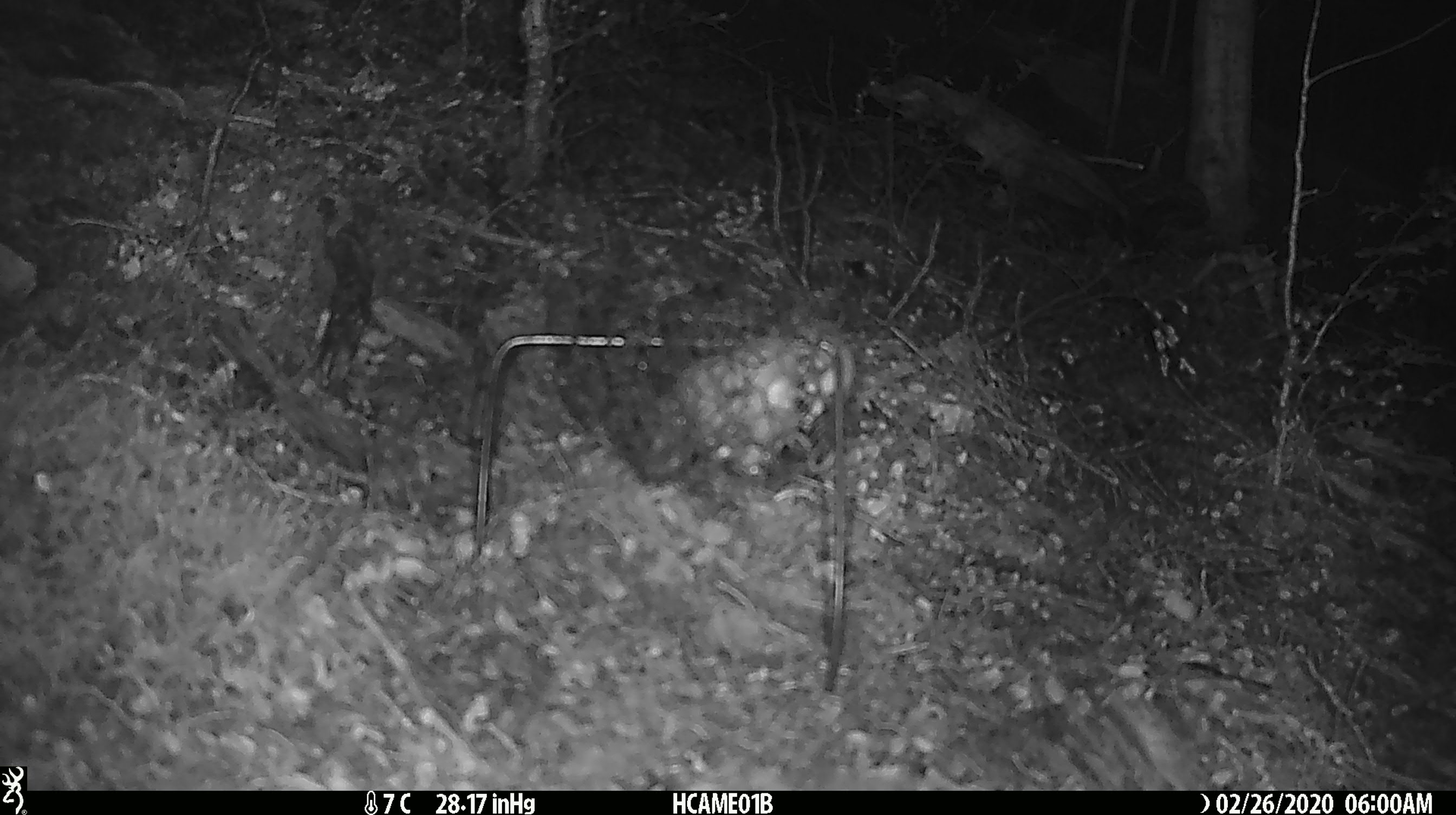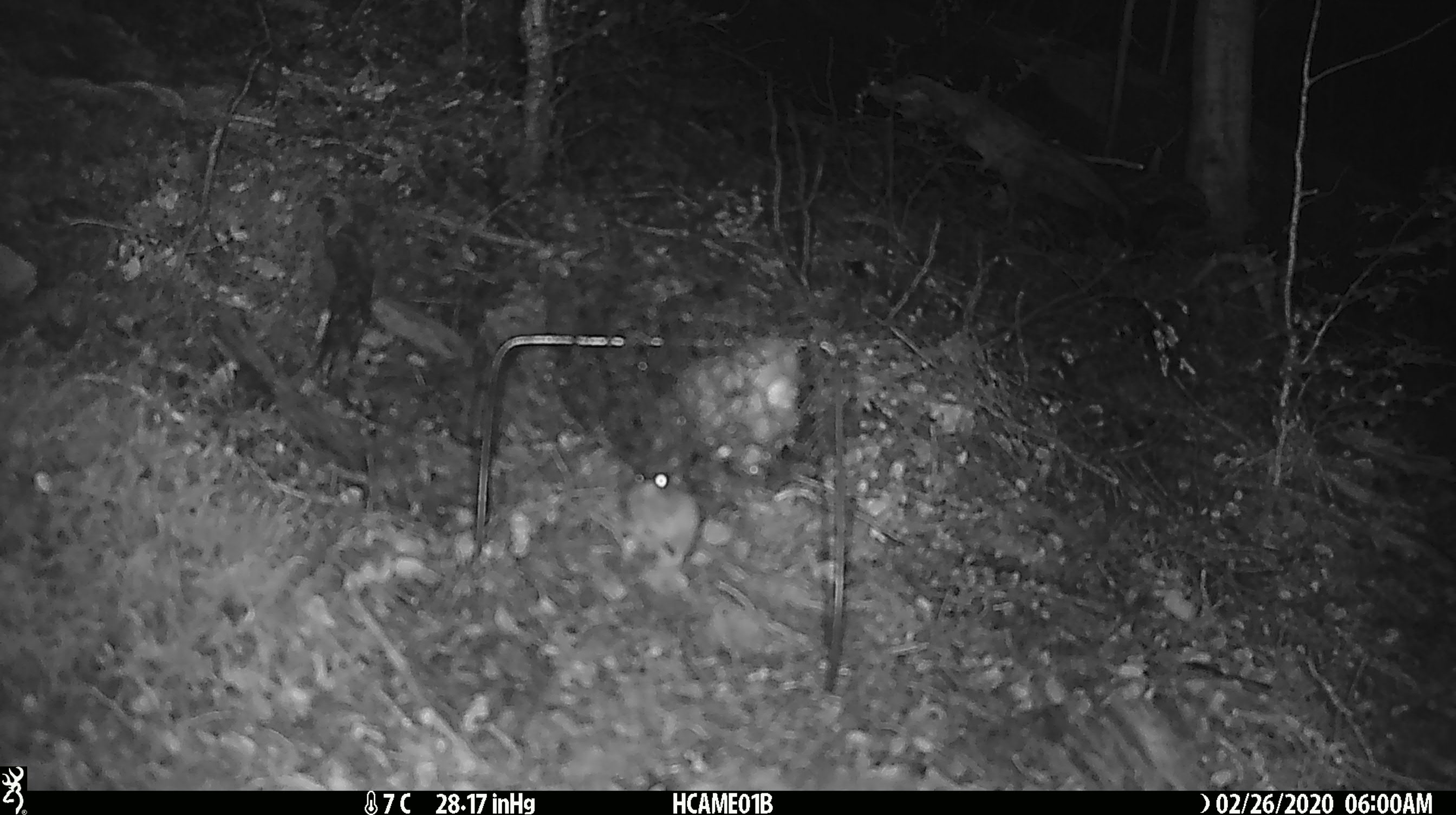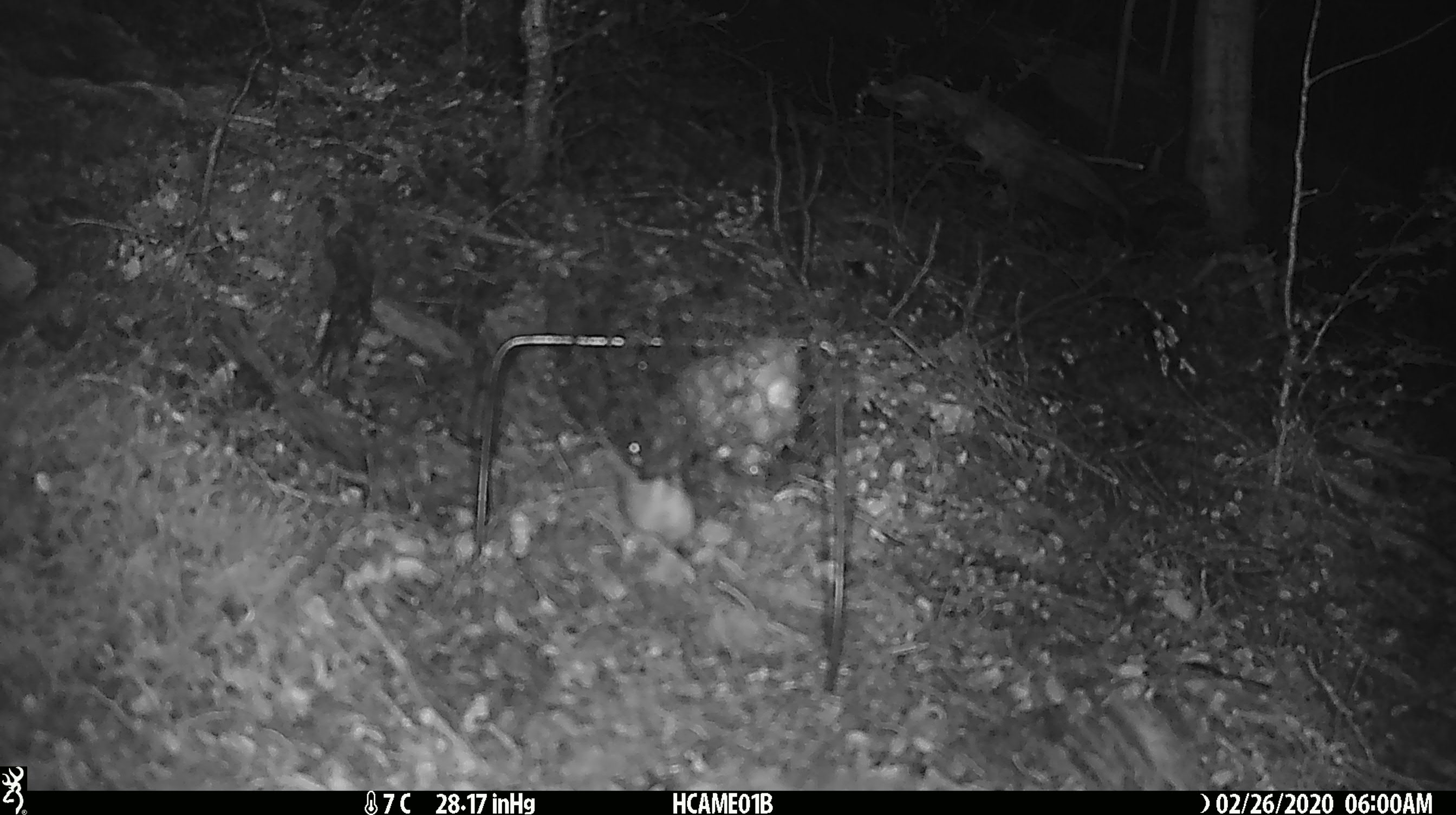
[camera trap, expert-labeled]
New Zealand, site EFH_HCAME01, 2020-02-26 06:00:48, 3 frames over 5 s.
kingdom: Animalia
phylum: Chordata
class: Mammalia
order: Rodentia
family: Muridae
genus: Mus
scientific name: Mus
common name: mouse